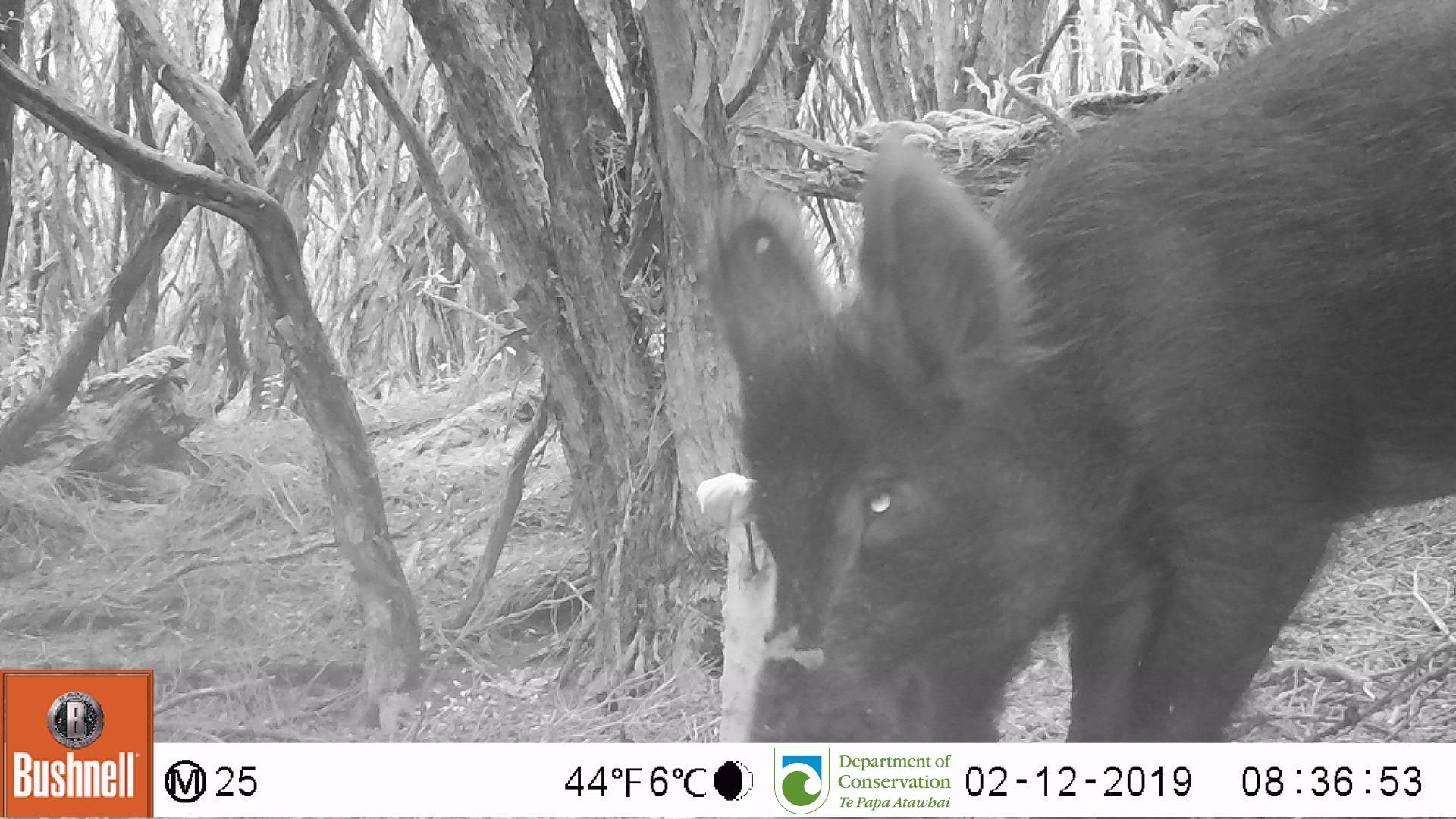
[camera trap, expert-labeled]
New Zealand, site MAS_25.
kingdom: Animalia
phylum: Chordata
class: Mammalia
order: Artiodactyla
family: Suidae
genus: Sus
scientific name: Sus scrofa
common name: pig